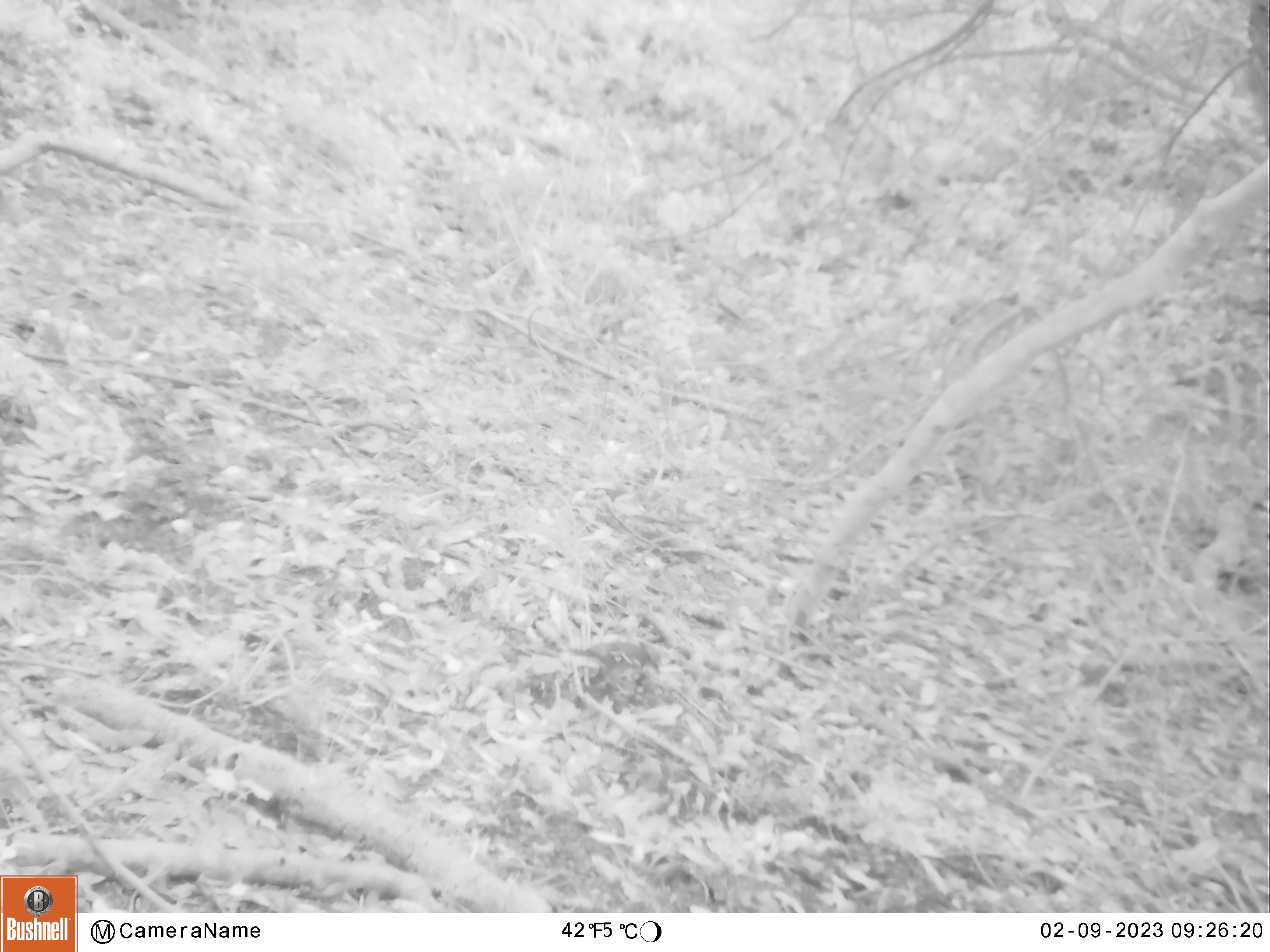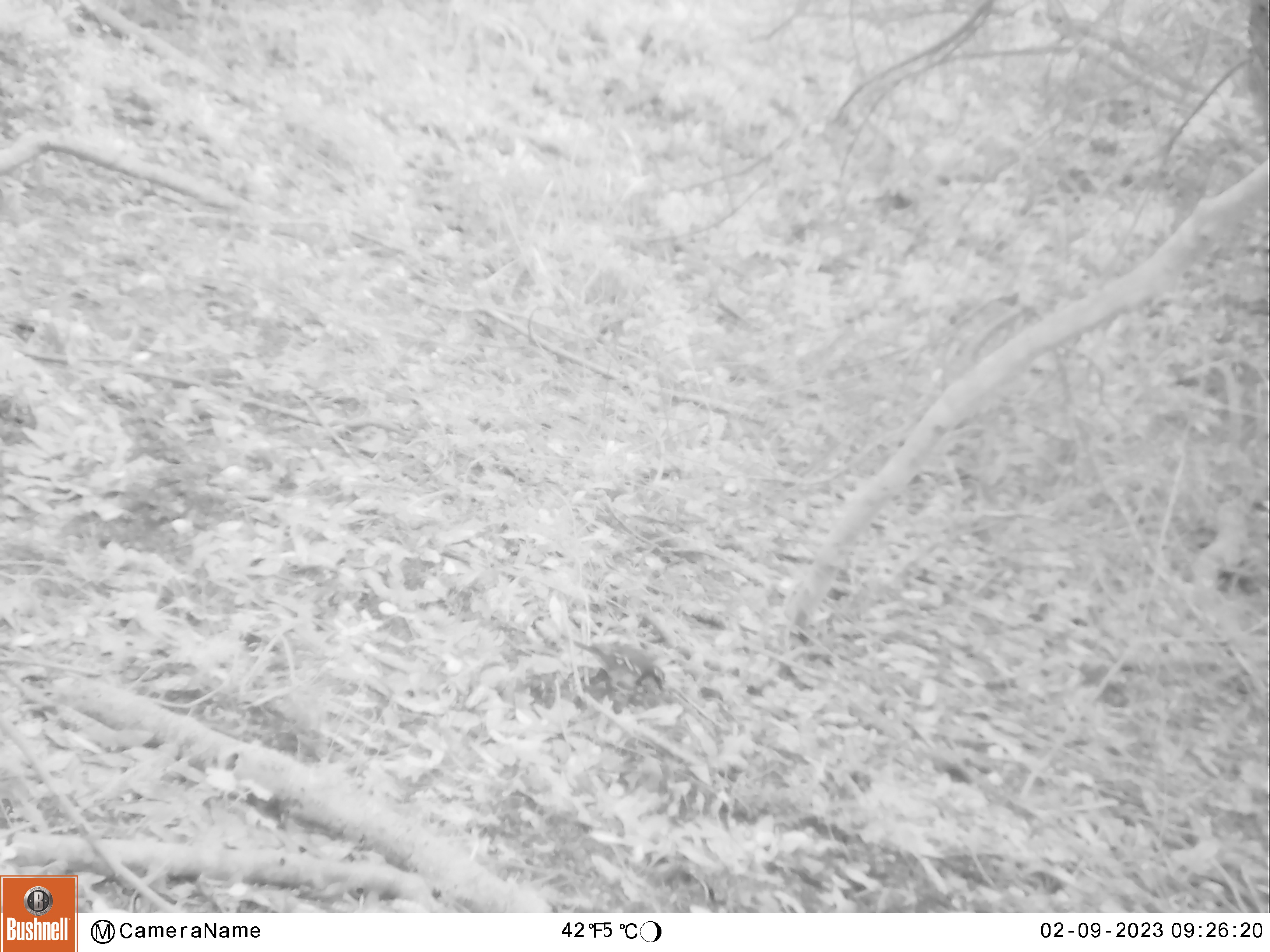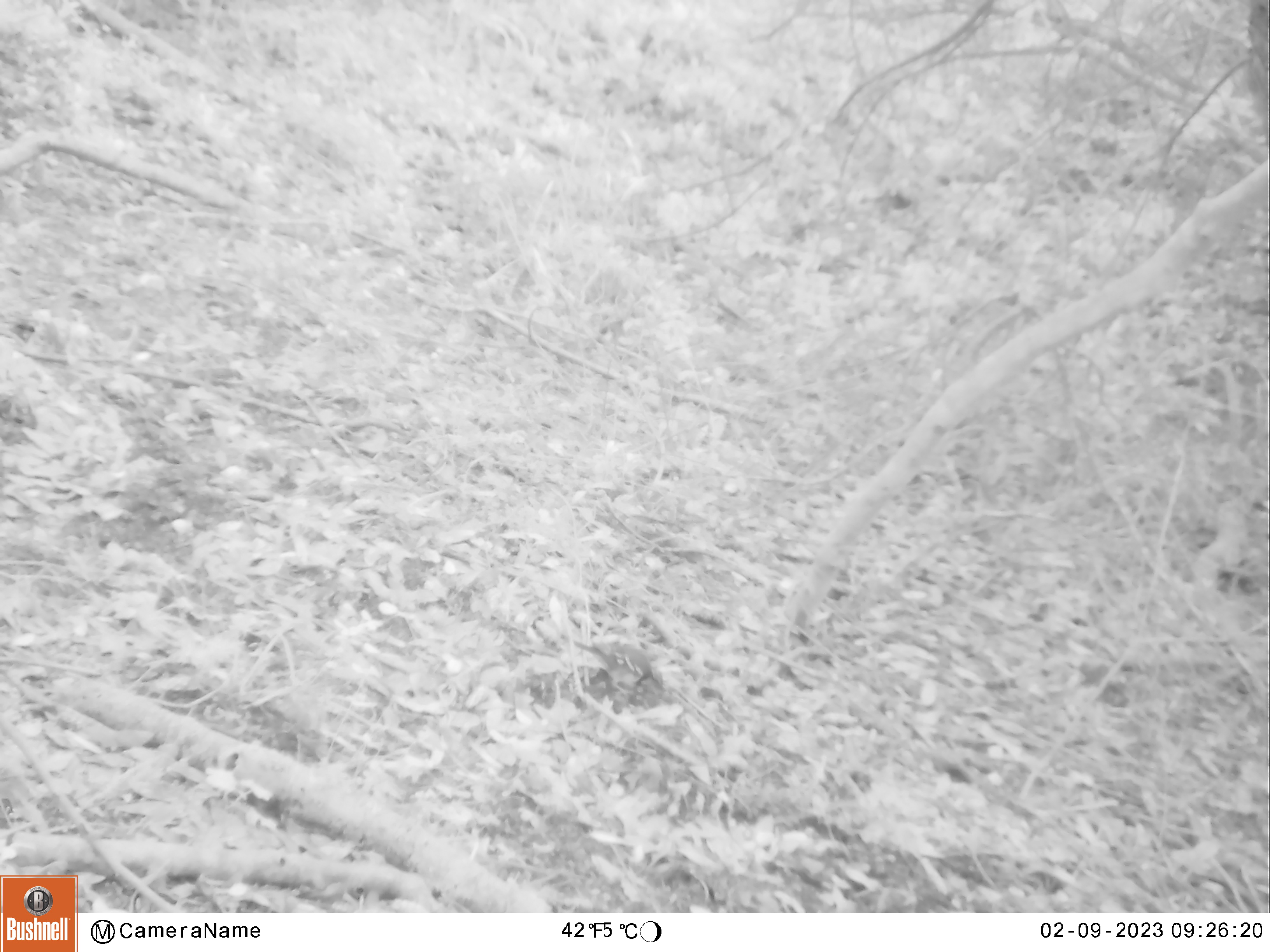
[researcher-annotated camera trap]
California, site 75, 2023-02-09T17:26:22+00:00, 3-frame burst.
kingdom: Animalia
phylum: Chordata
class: Aves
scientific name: Aves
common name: bird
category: unknown bird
Unknown bird (bird) (Aves).